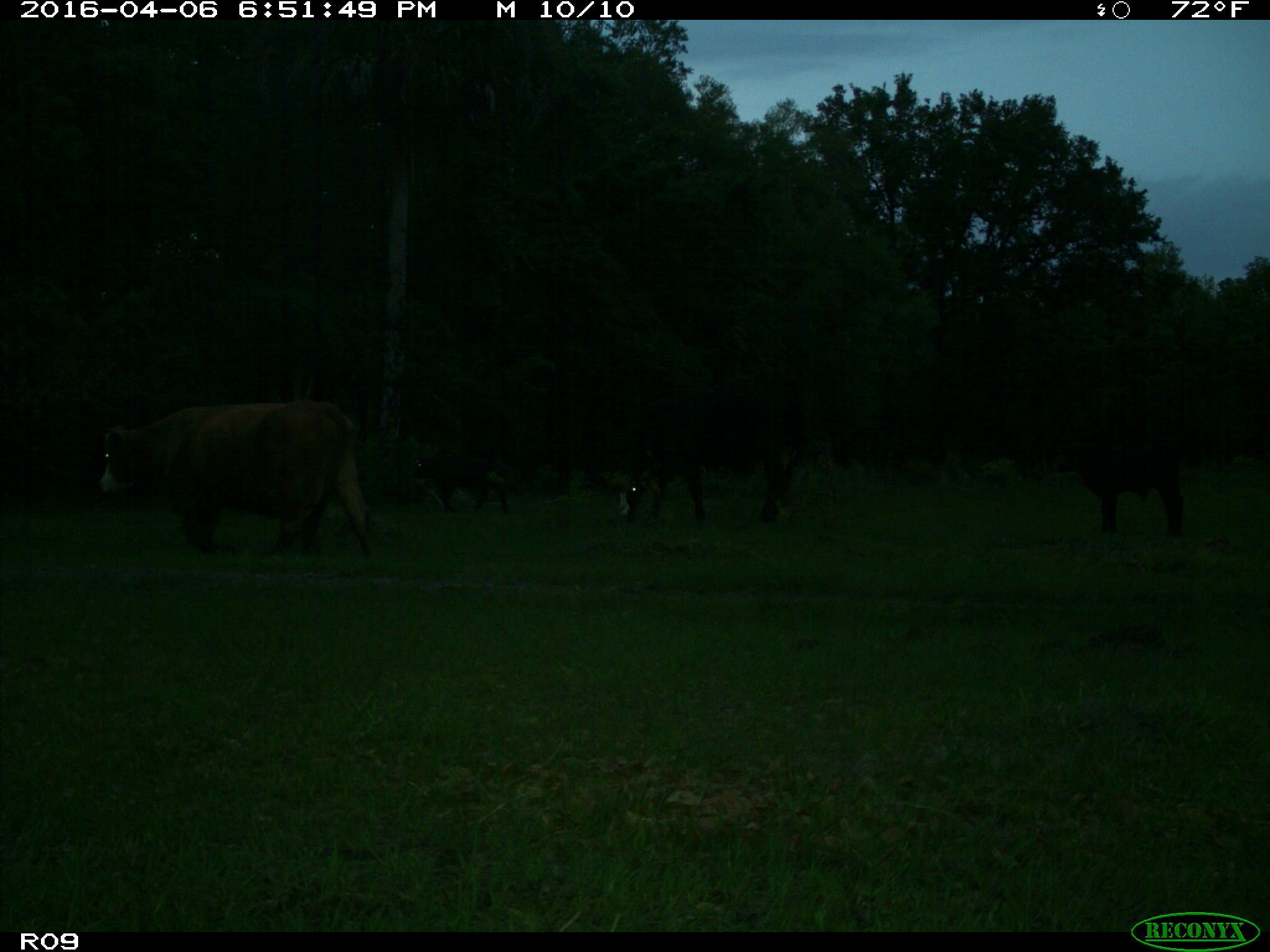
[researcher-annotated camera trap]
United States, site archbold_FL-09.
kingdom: Animalia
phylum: Chordata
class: Mammalia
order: Artiodactyla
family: Bovidae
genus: Bos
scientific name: Bos taurus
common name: domestic cow